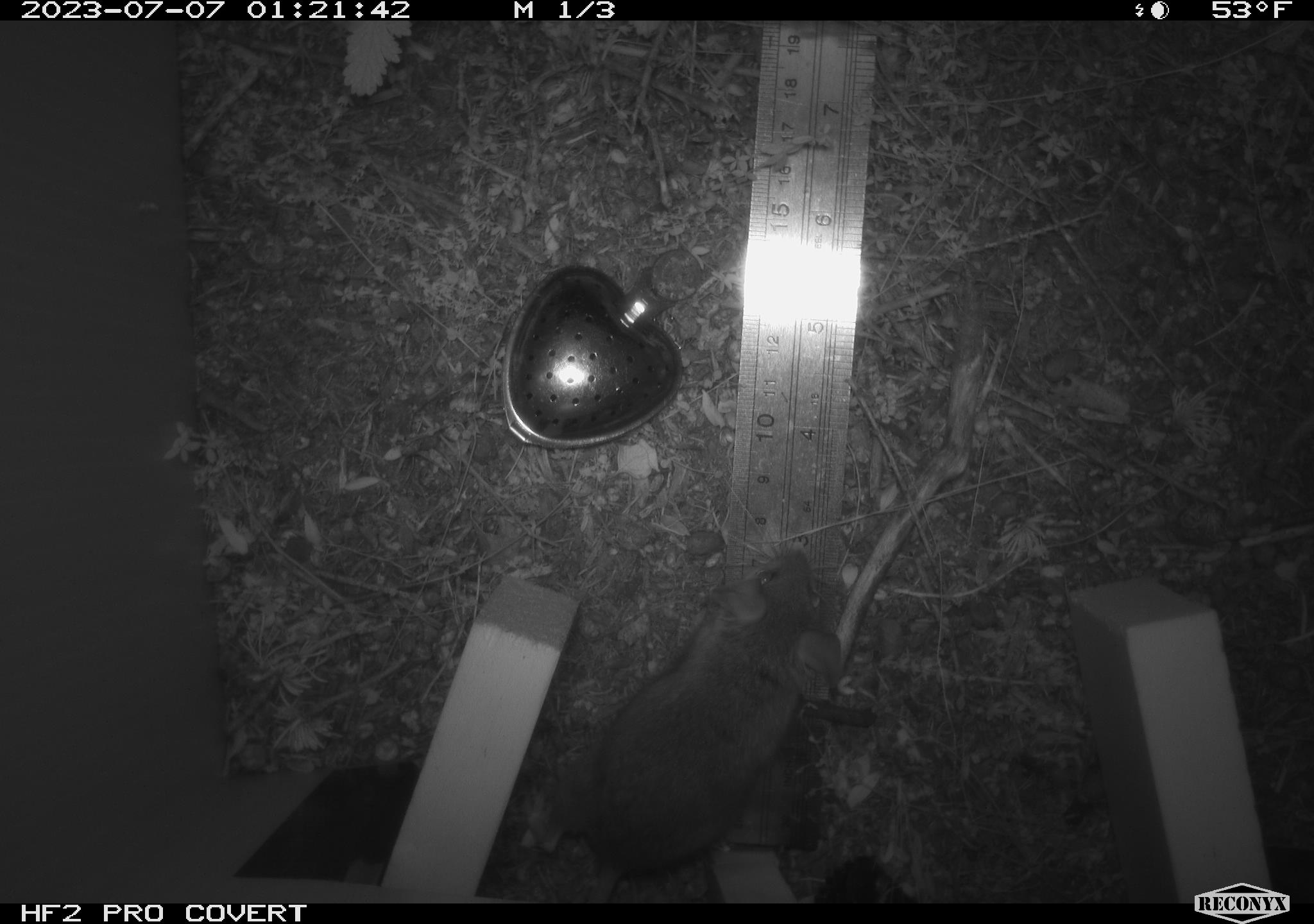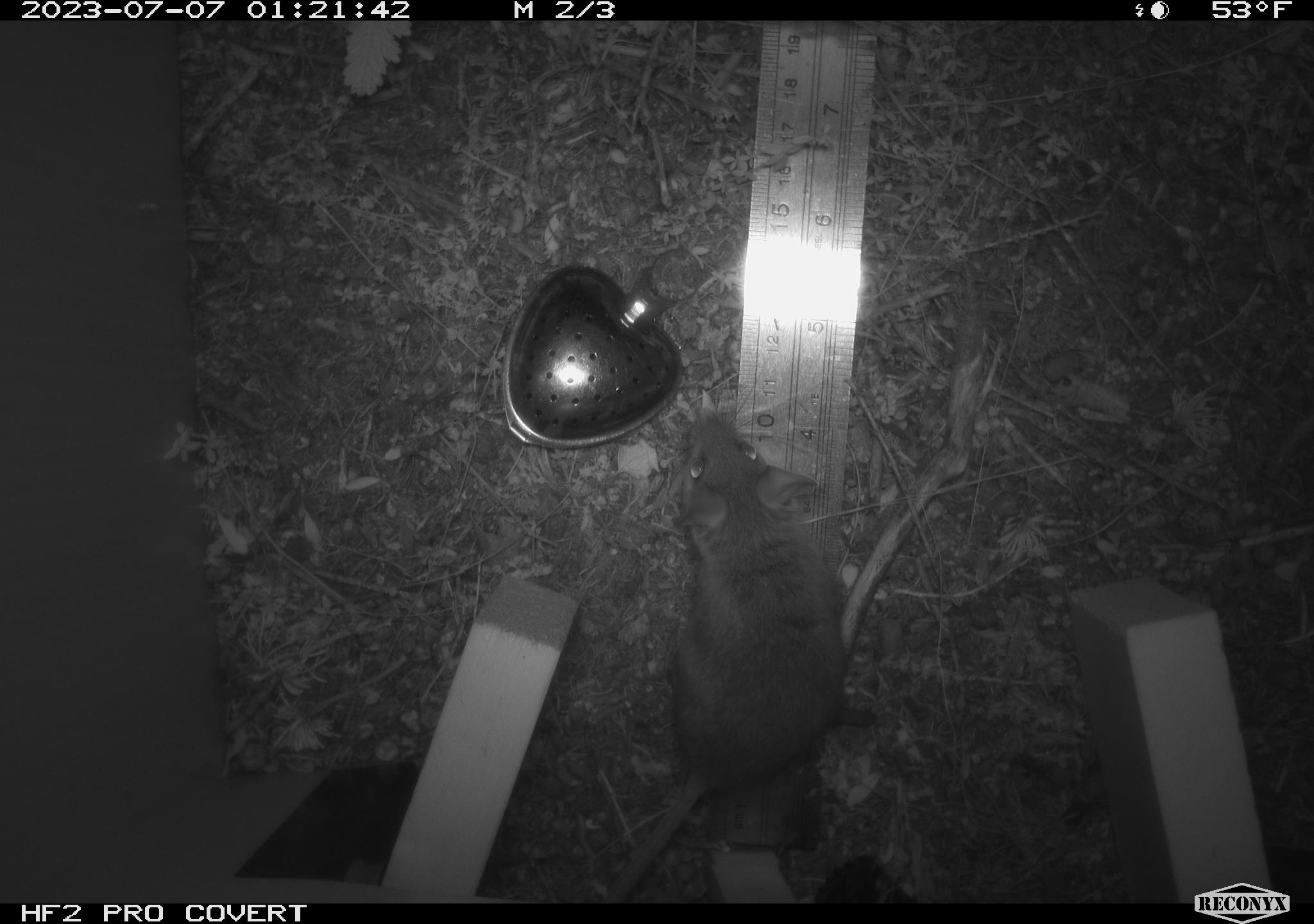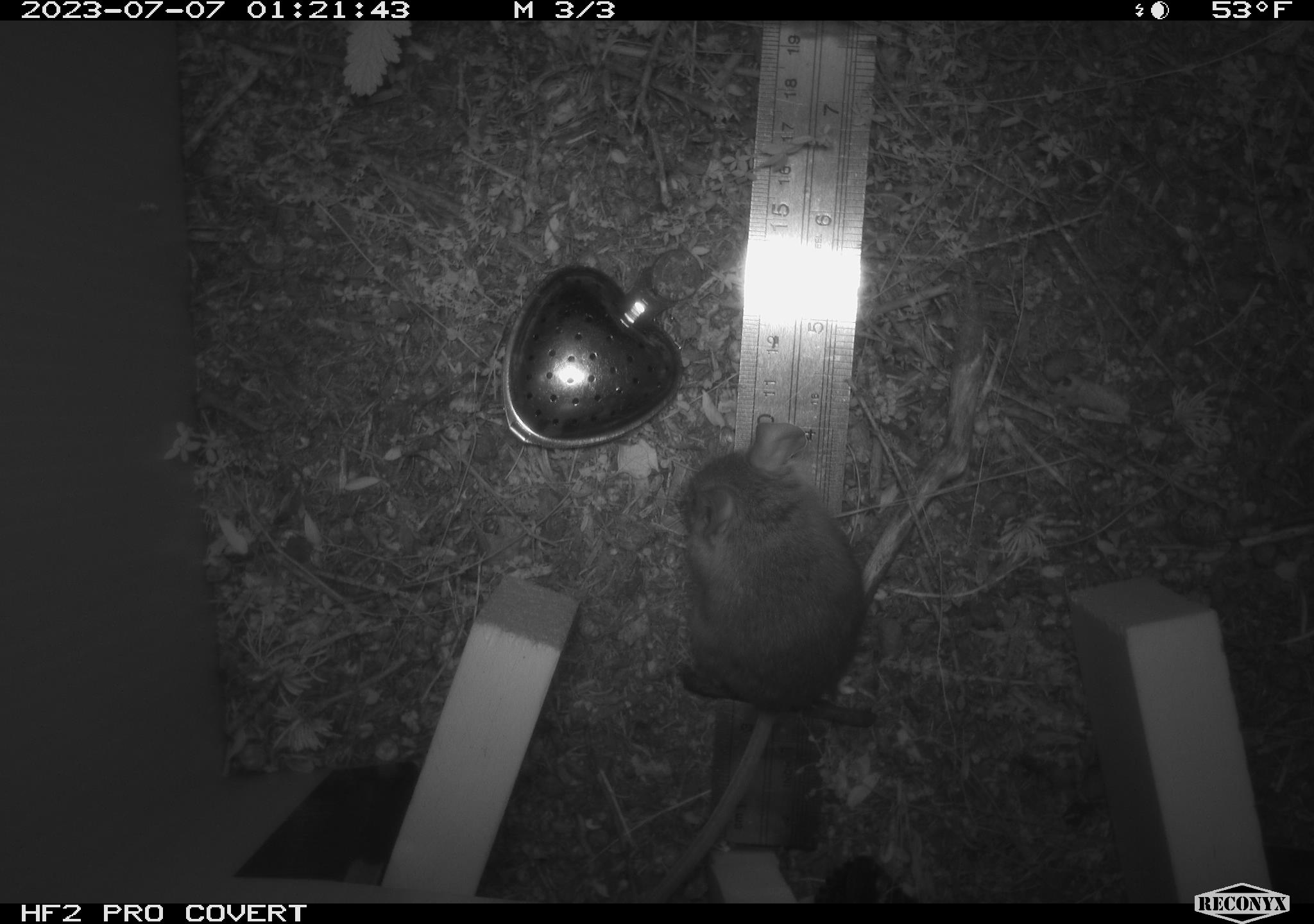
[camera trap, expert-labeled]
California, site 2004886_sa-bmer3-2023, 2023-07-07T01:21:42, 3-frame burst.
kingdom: Animalia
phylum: Chordata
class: Mammalia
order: Rodentia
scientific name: Rodentia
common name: mouse species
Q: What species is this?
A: Mouse species (Rodentia).